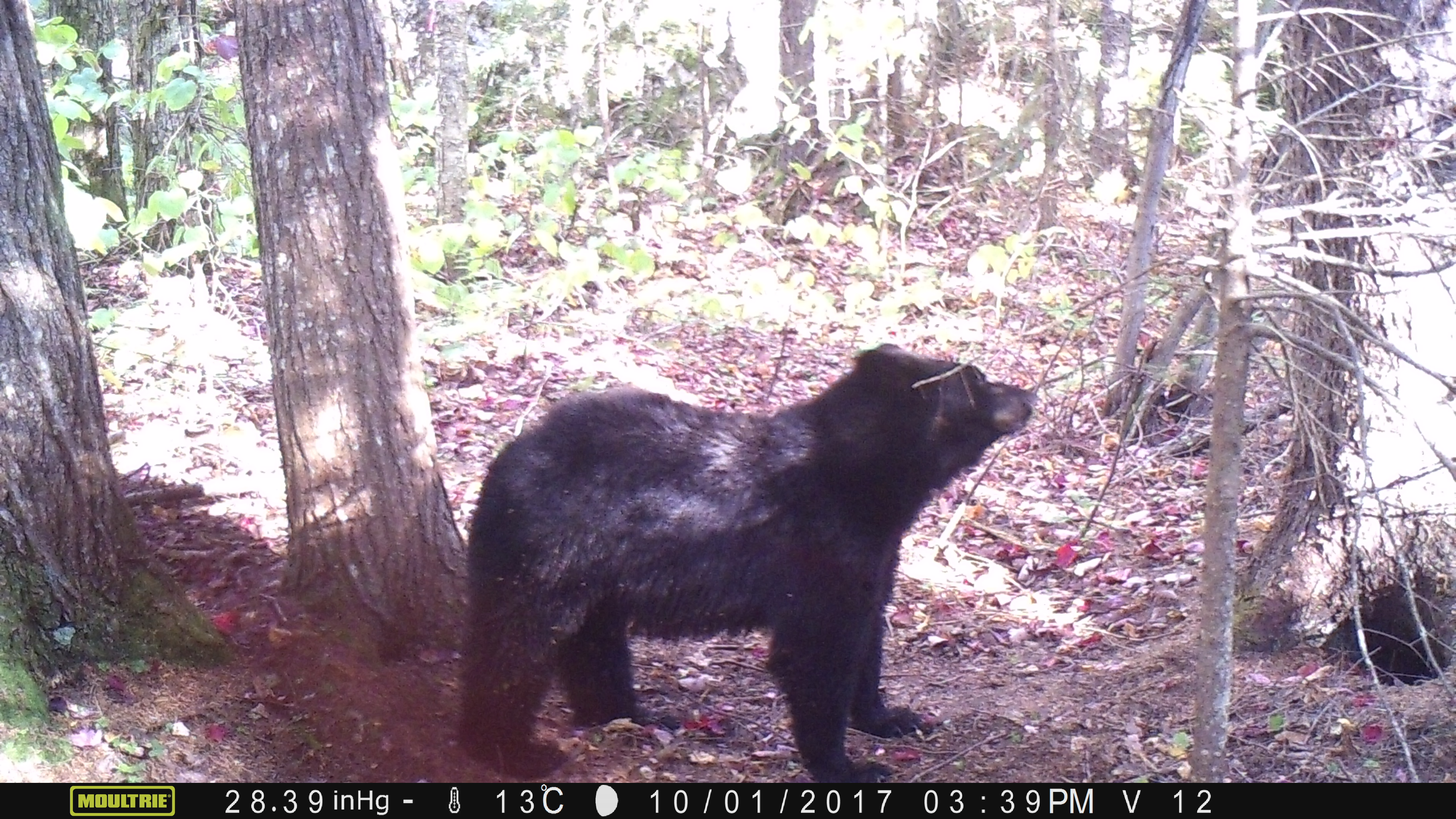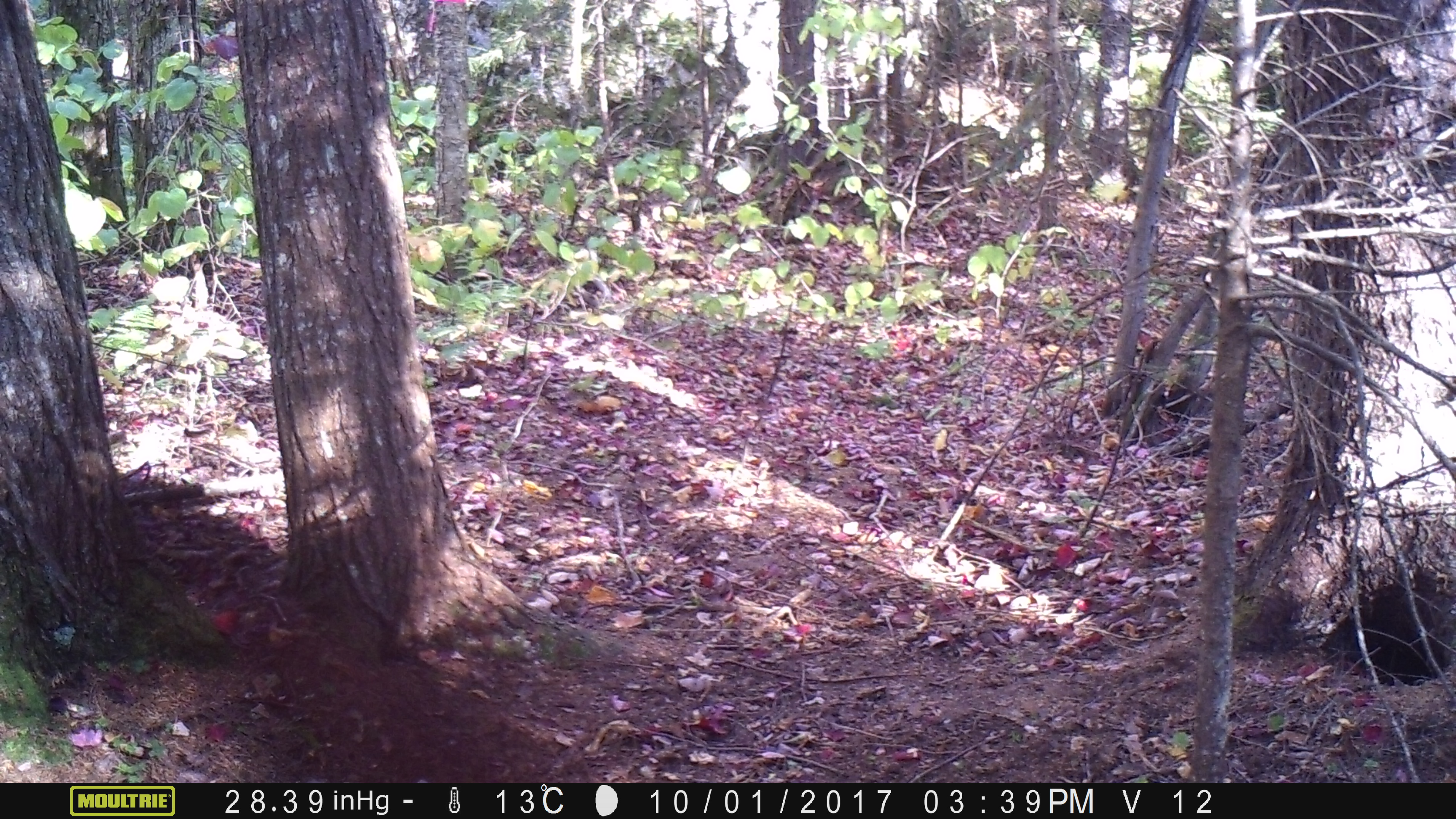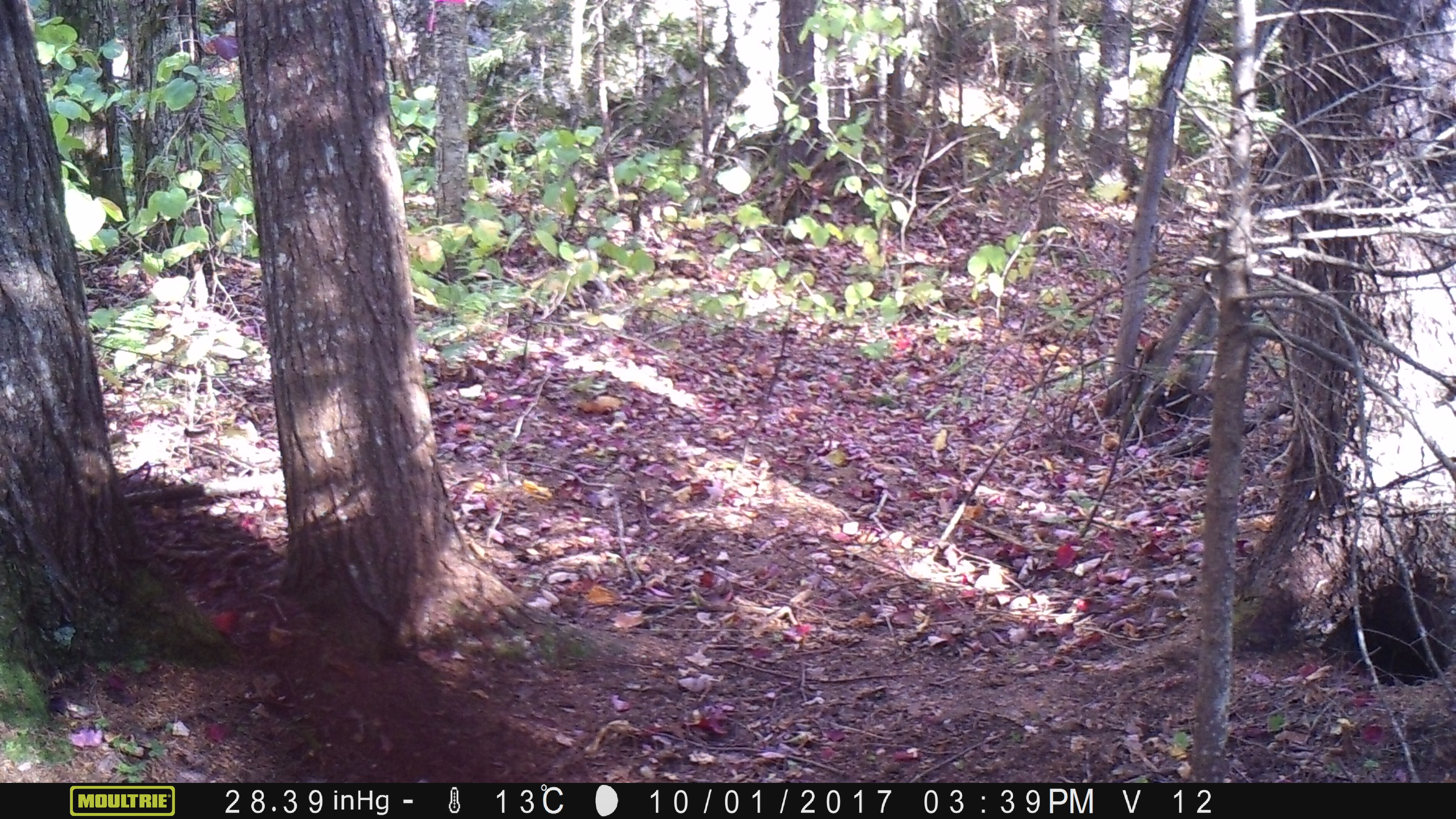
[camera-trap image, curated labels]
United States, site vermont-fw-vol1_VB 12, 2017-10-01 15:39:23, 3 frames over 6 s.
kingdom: Animalia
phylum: Chordata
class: Mammalia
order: Carnivora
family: Ursidae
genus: Ursus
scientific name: Ursus americanus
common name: black bear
Black bear (Ursus americanus).